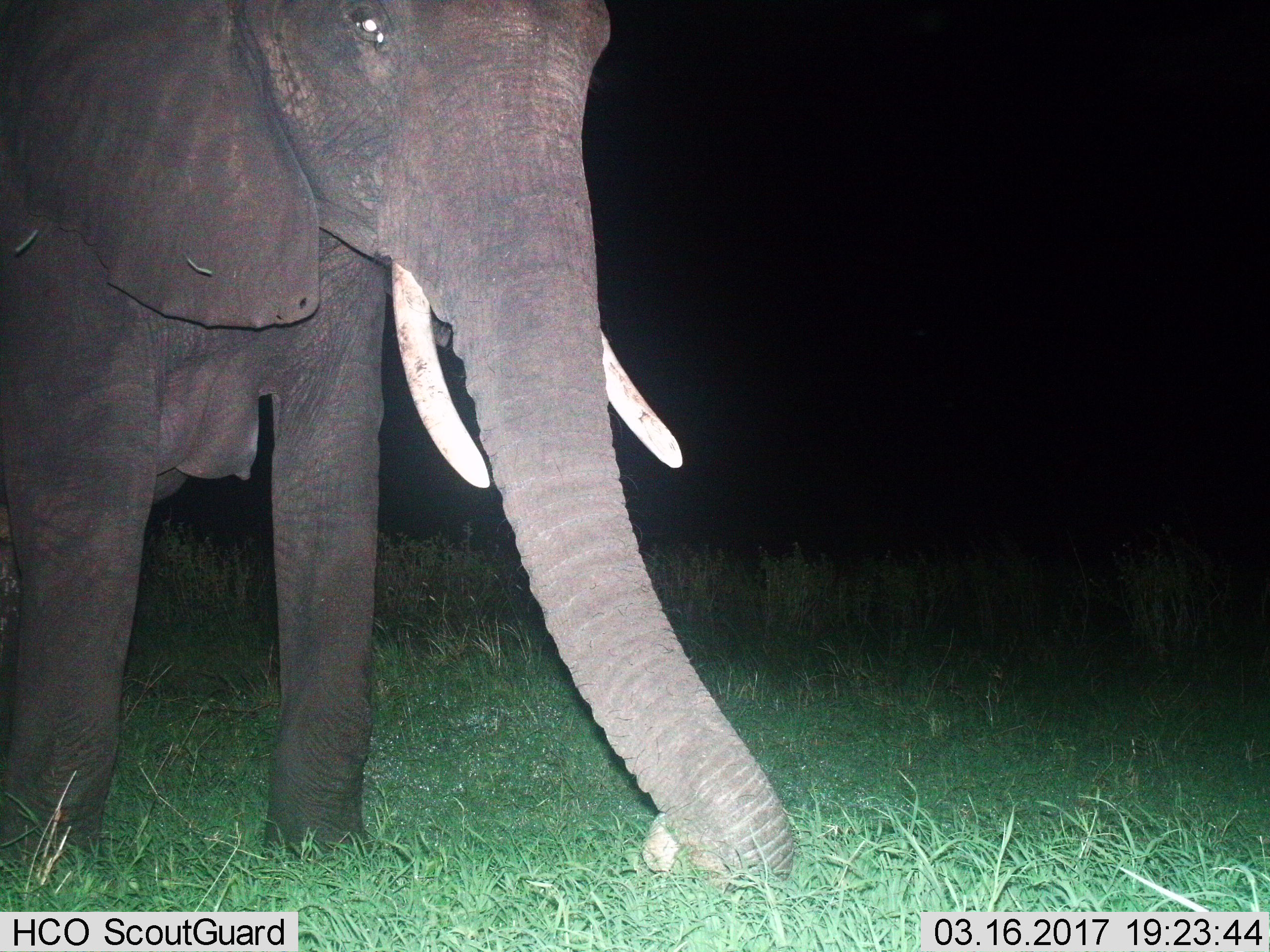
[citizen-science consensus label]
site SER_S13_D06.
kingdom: Animalia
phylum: Chordata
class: Mammalia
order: Proboscidea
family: Elephantidae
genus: Loxodonta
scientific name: Loxodonta africana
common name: african bush elephant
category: elephant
Elephant (african bush elephant) (Loxodonta africana), count 1. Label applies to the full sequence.